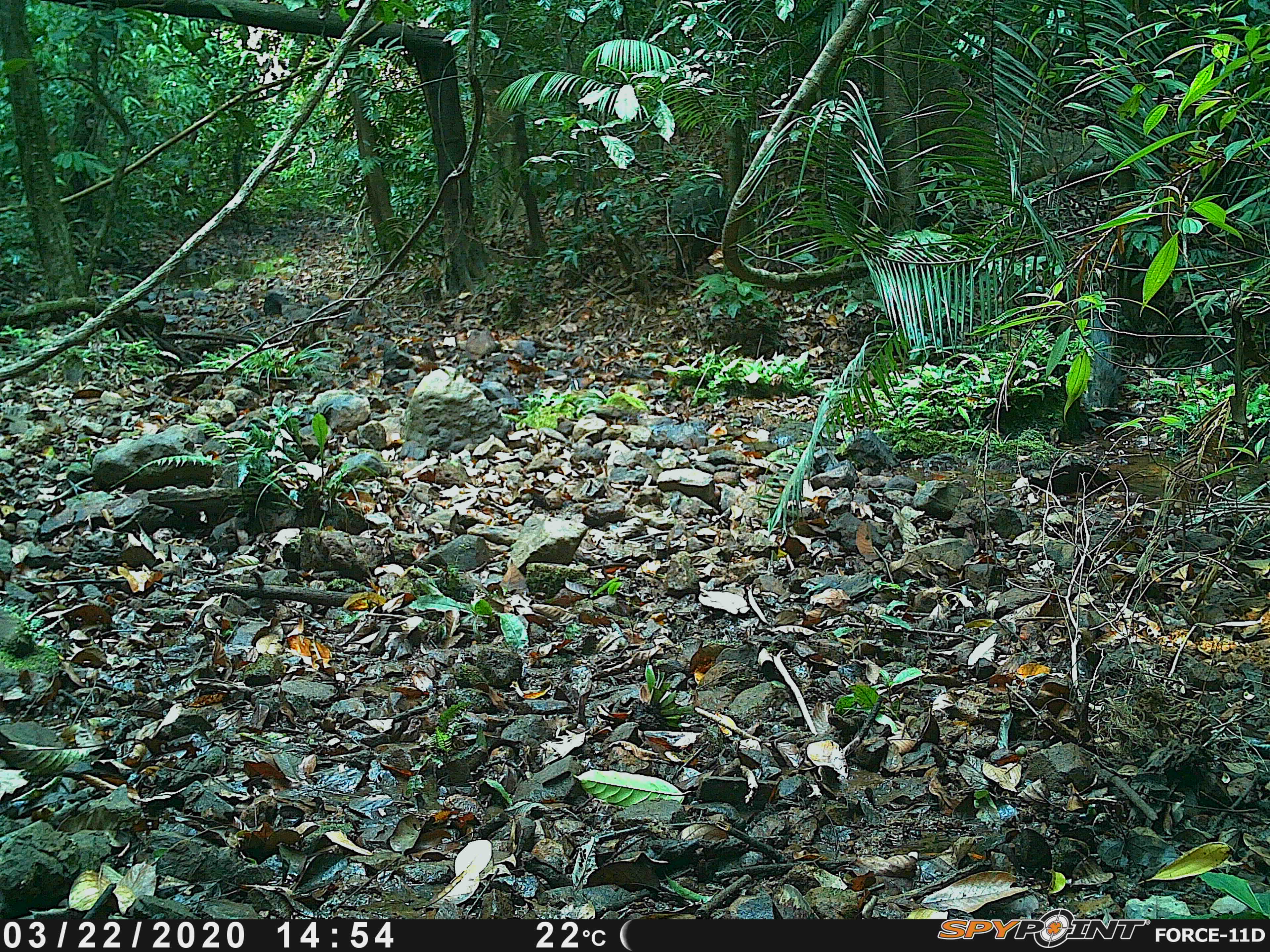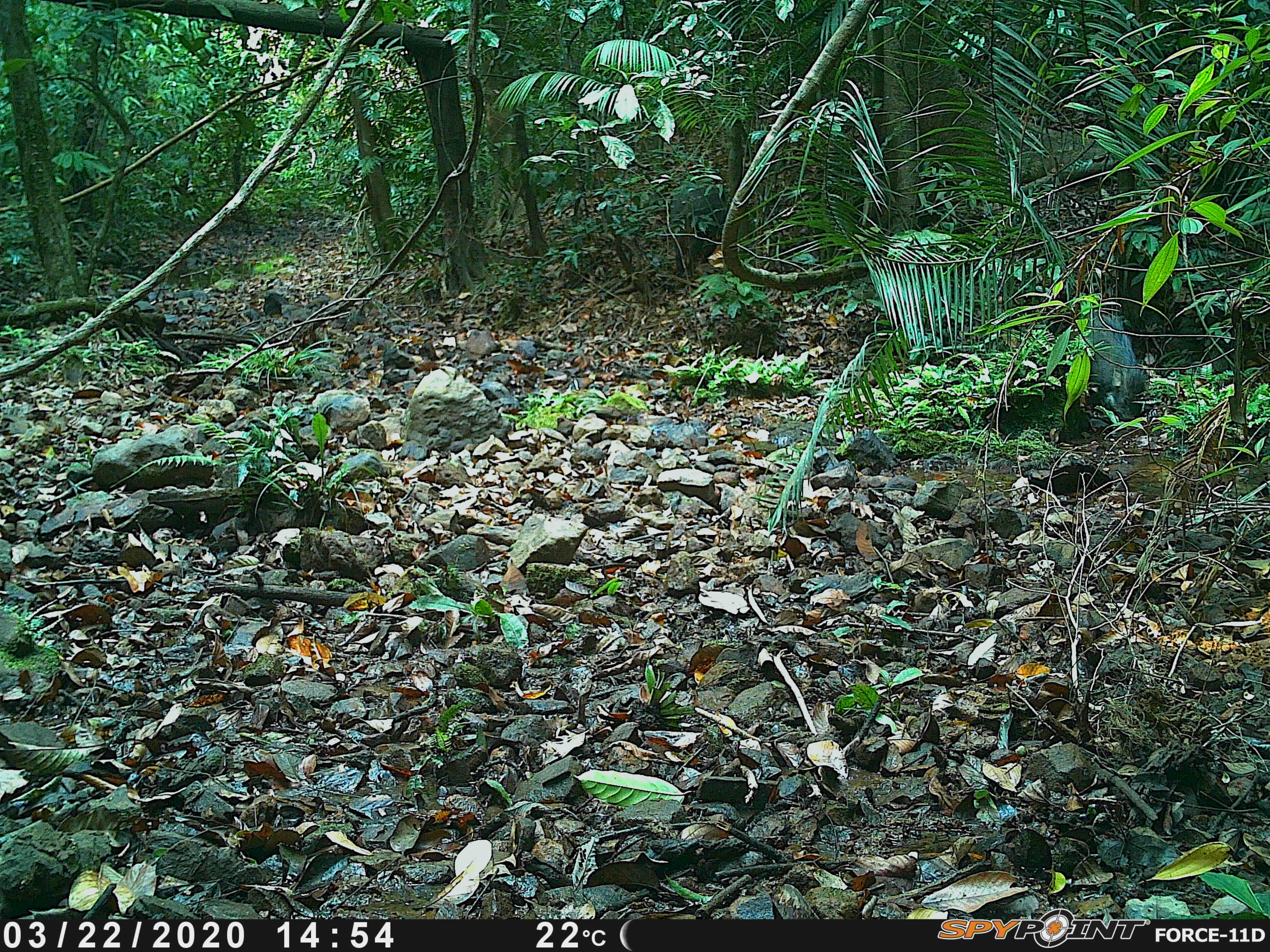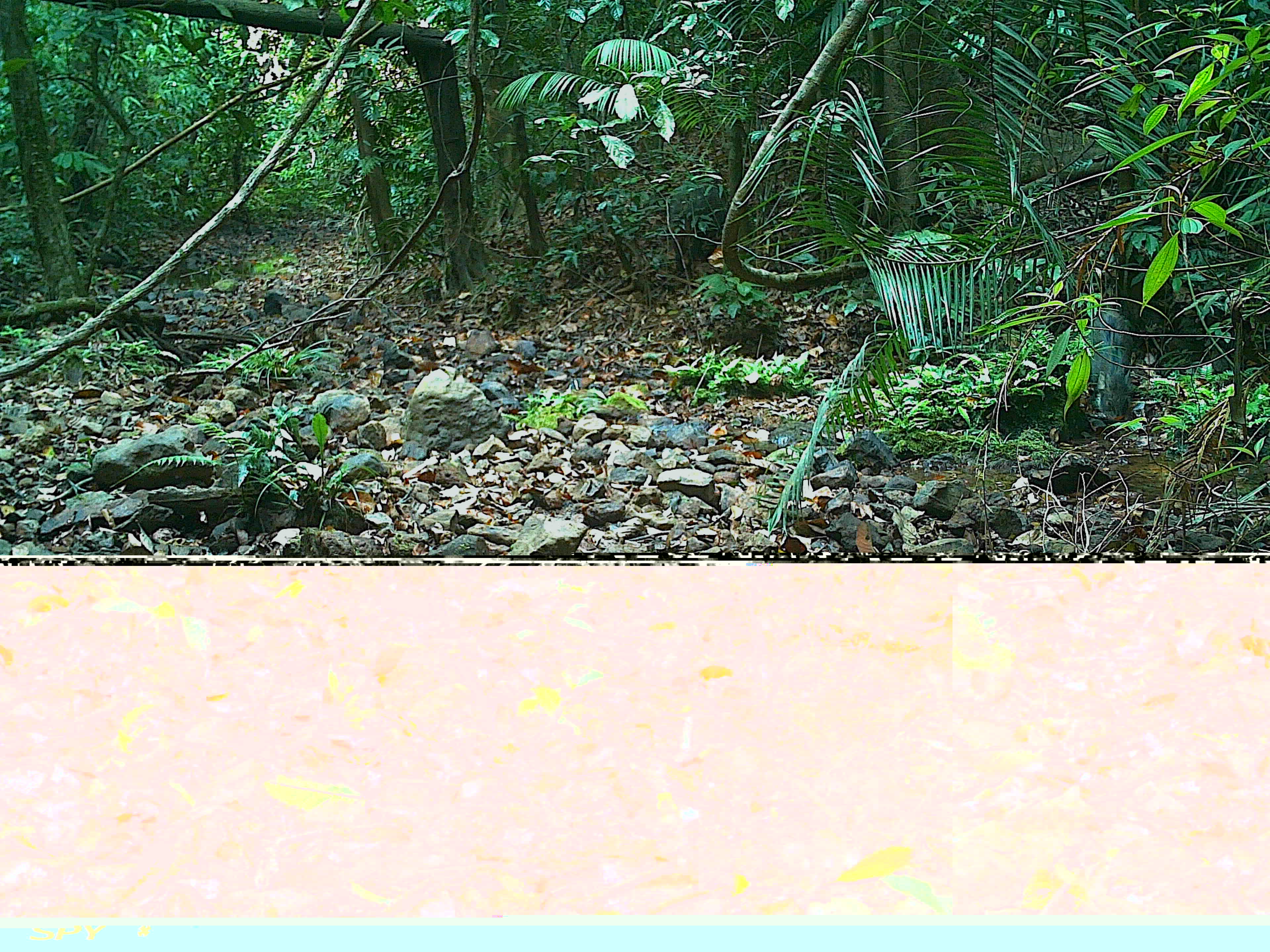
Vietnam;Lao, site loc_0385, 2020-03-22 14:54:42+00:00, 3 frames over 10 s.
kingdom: Animalia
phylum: Chordata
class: Mammalia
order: Artiodactyla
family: Suidae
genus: Sus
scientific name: Sus scrofa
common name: eurasian wild pig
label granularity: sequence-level